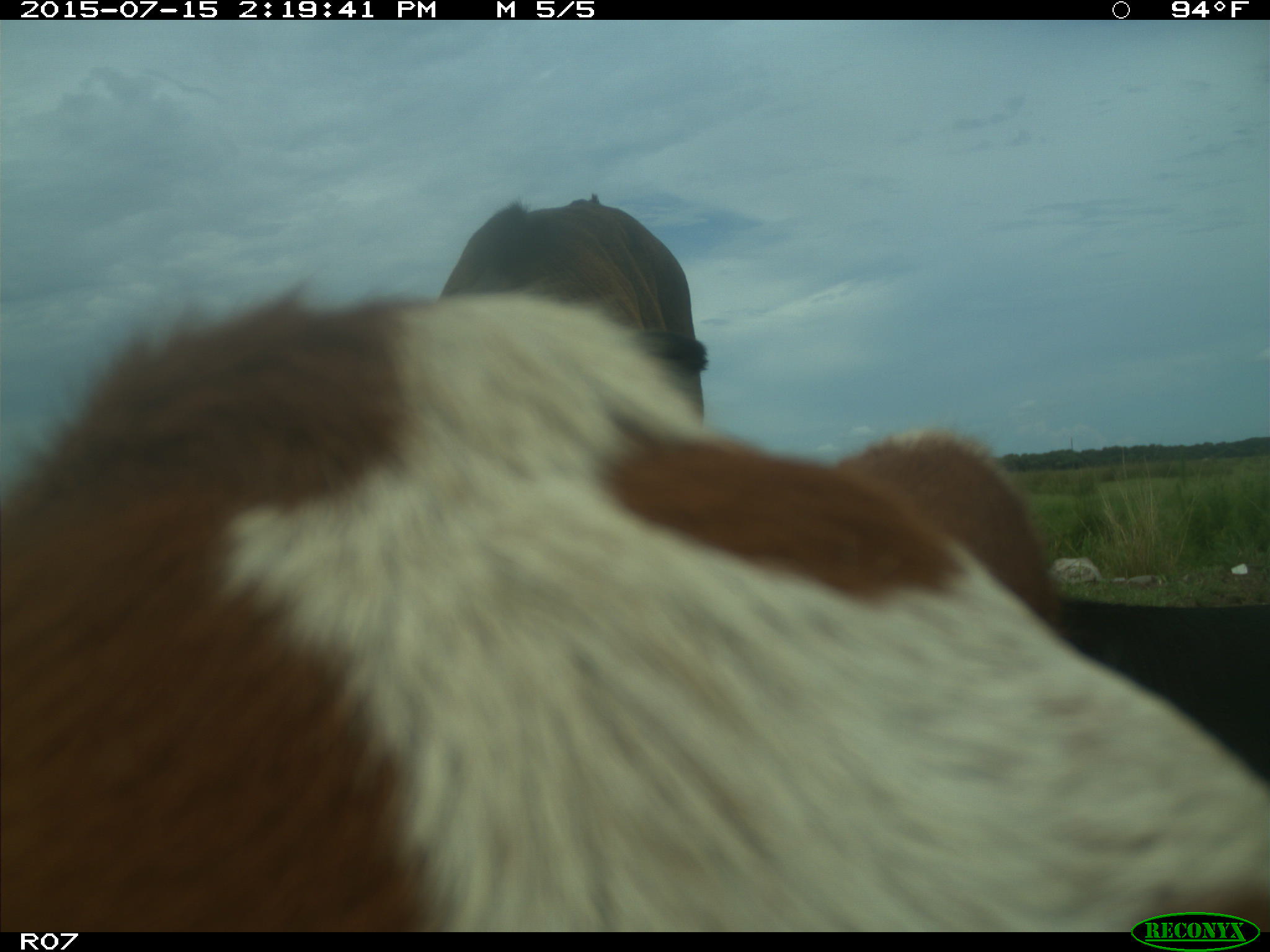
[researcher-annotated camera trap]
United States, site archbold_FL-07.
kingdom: Animalia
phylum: Chordata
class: Mammalia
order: Artiodactyla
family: Bovidae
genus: Bos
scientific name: Bos taurus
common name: domestic cow